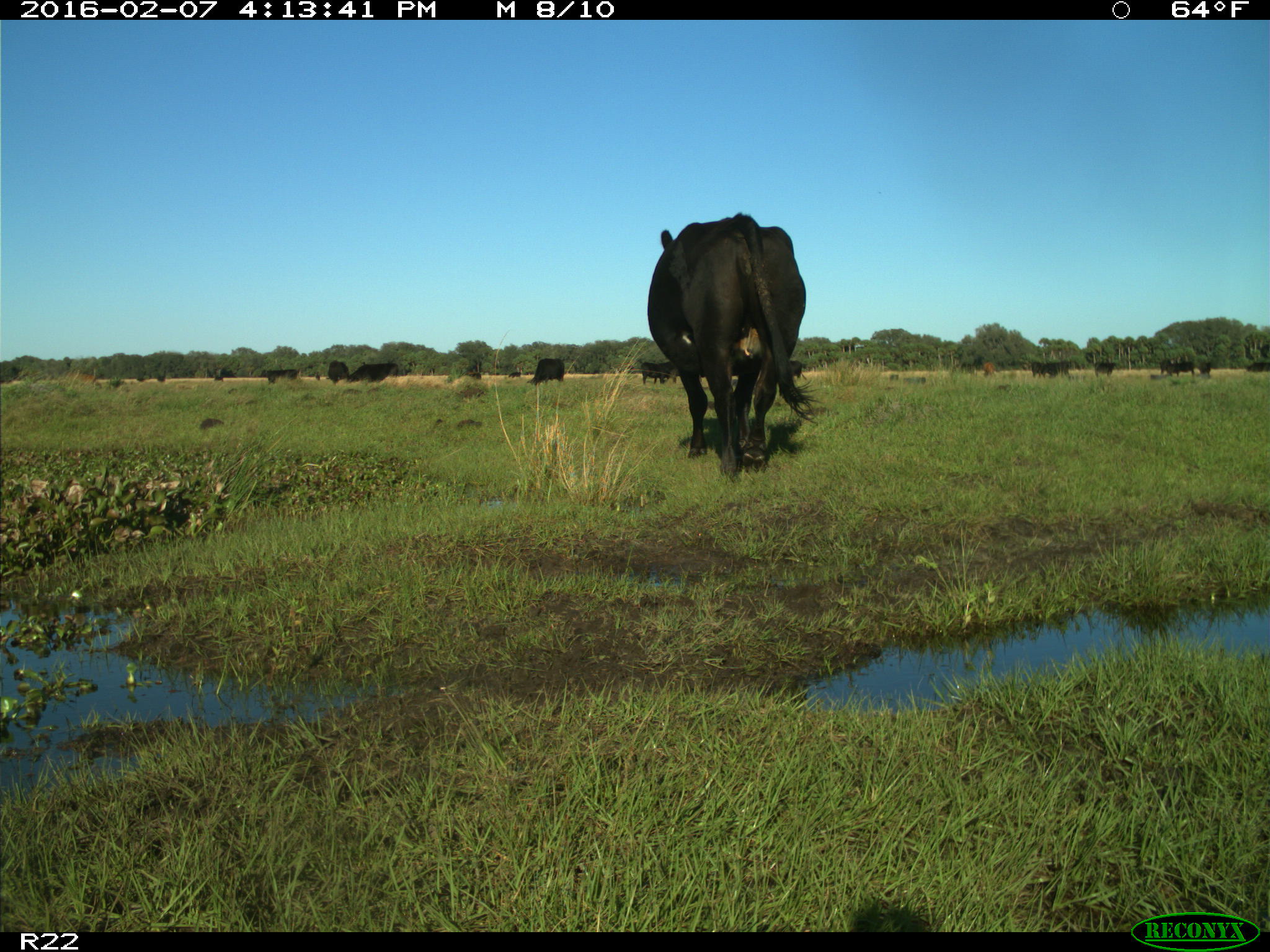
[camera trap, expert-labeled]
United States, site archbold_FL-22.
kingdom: Animalia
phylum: Chordata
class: Mammalia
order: Artiodactyla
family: Bovidae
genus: Bos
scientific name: Bos taurus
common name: domestic cow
Bos taurus (domestic cow).